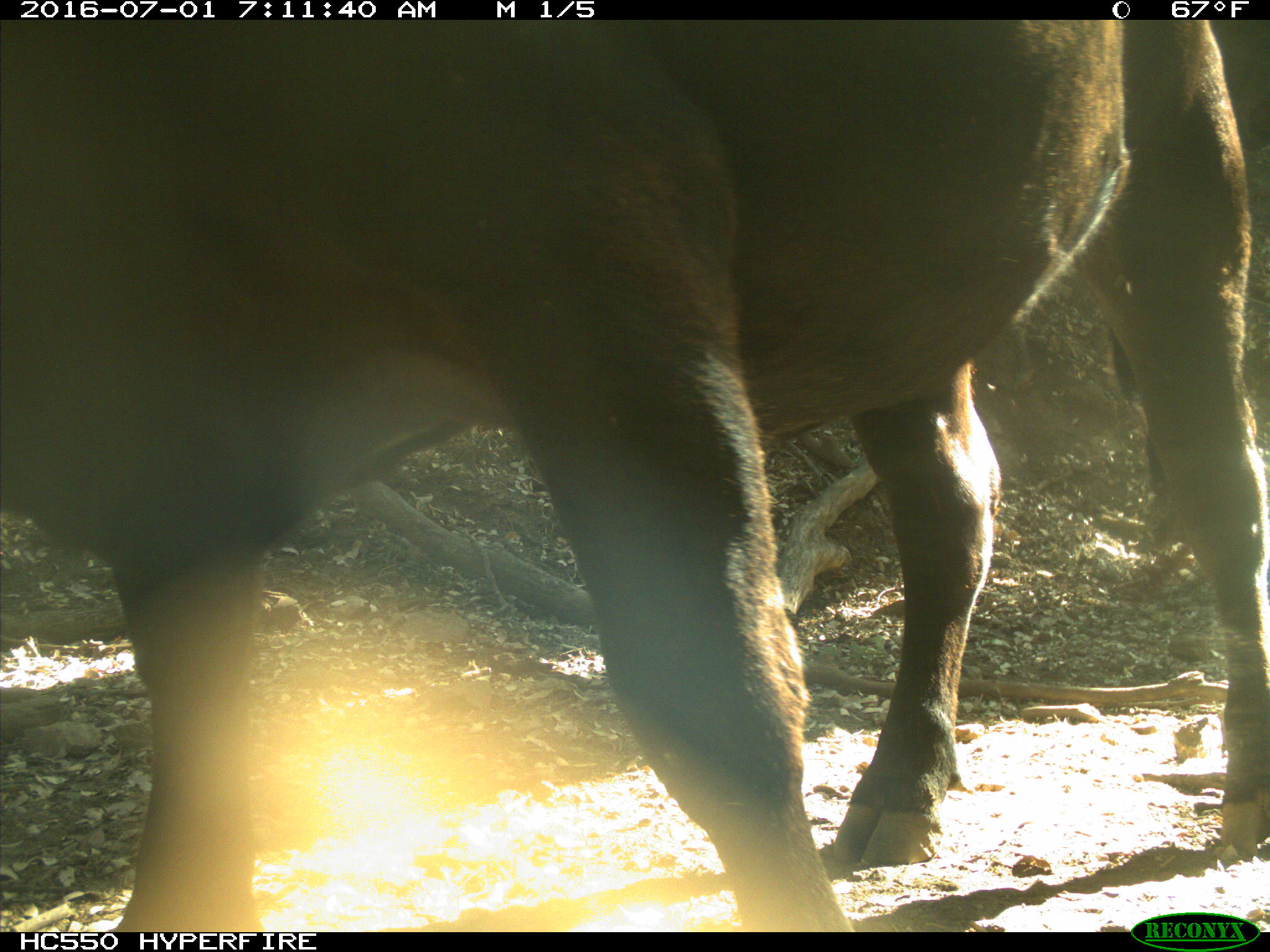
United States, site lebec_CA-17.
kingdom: Animalia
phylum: Chordata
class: Mammalia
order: Artiodactyla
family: Bovidae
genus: Bos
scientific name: Bos taurus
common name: domestic cow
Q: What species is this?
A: Bos taurus (domestic cow).